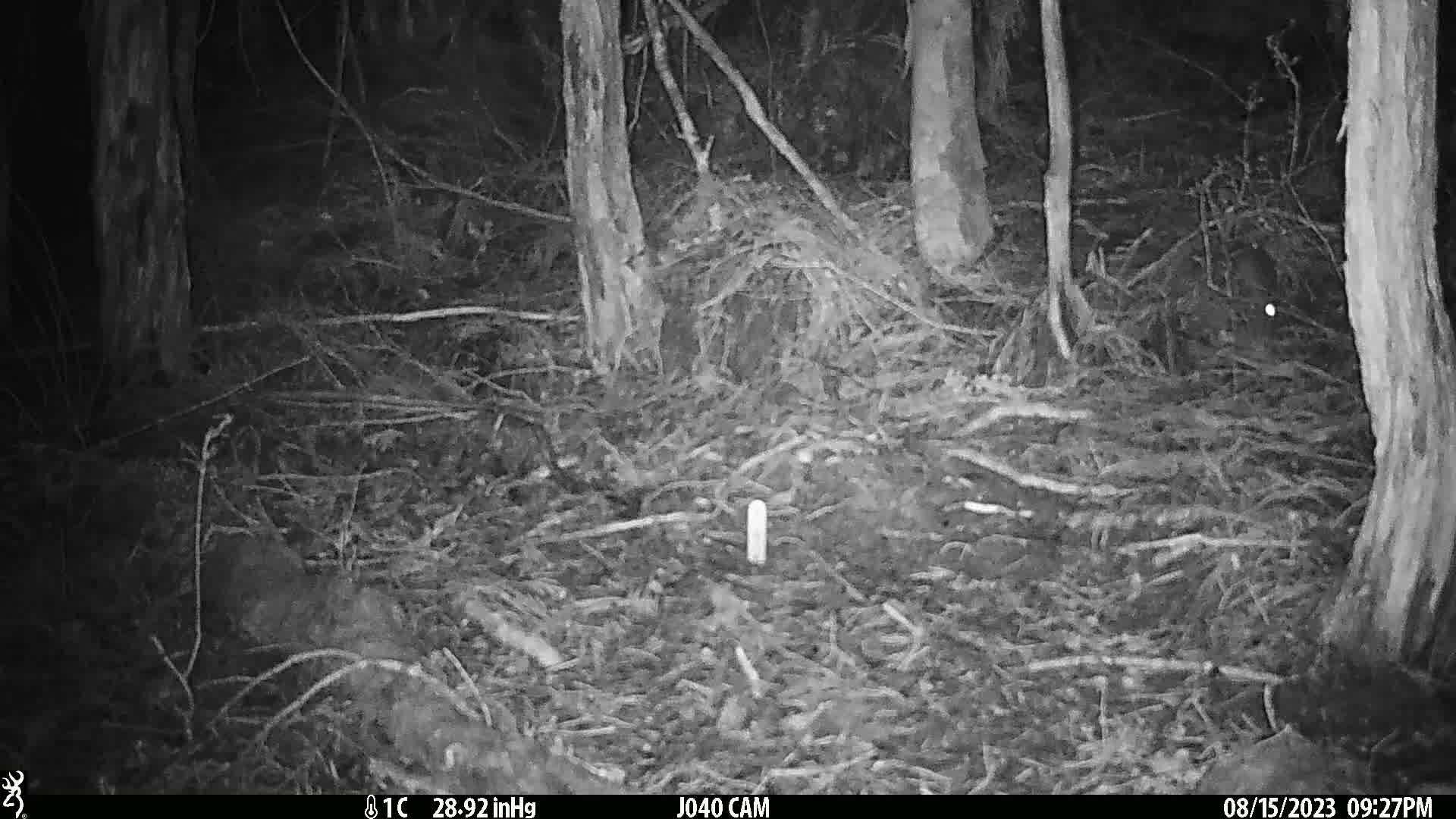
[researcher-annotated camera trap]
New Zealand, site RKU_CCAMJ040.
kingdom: Animalia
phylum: Chordata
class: Mammalia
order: Rodentia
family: Muridae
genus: Rattus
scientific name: Rattus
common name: rat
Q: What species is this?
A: Rat (Rattus).